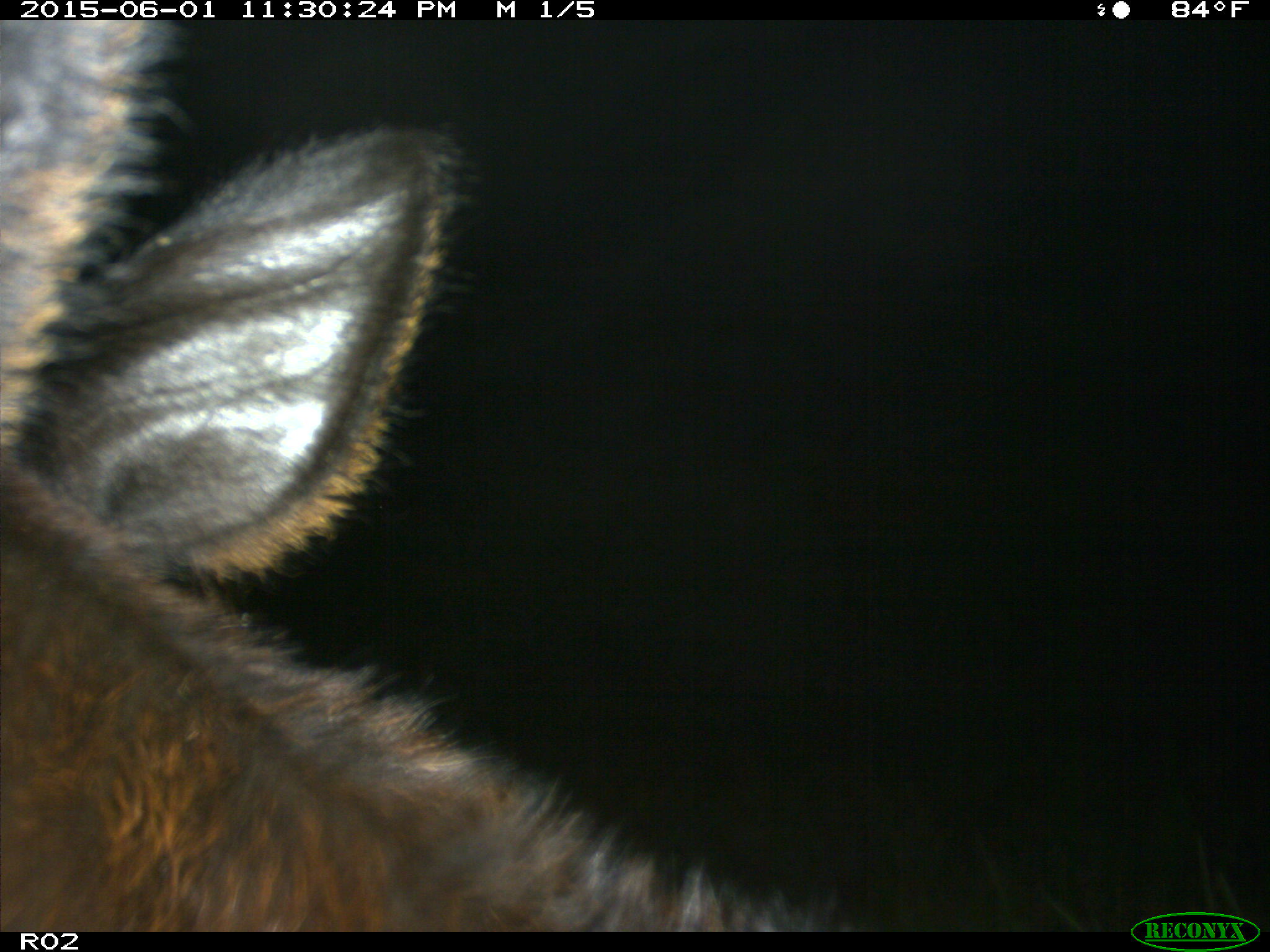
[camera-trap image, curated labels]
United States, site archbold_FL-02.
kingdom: Animalia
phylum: Chordata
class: Mammalia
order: Artiodactyla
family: Bovidae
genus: Bos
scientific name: Bos taurus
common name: domestic cow